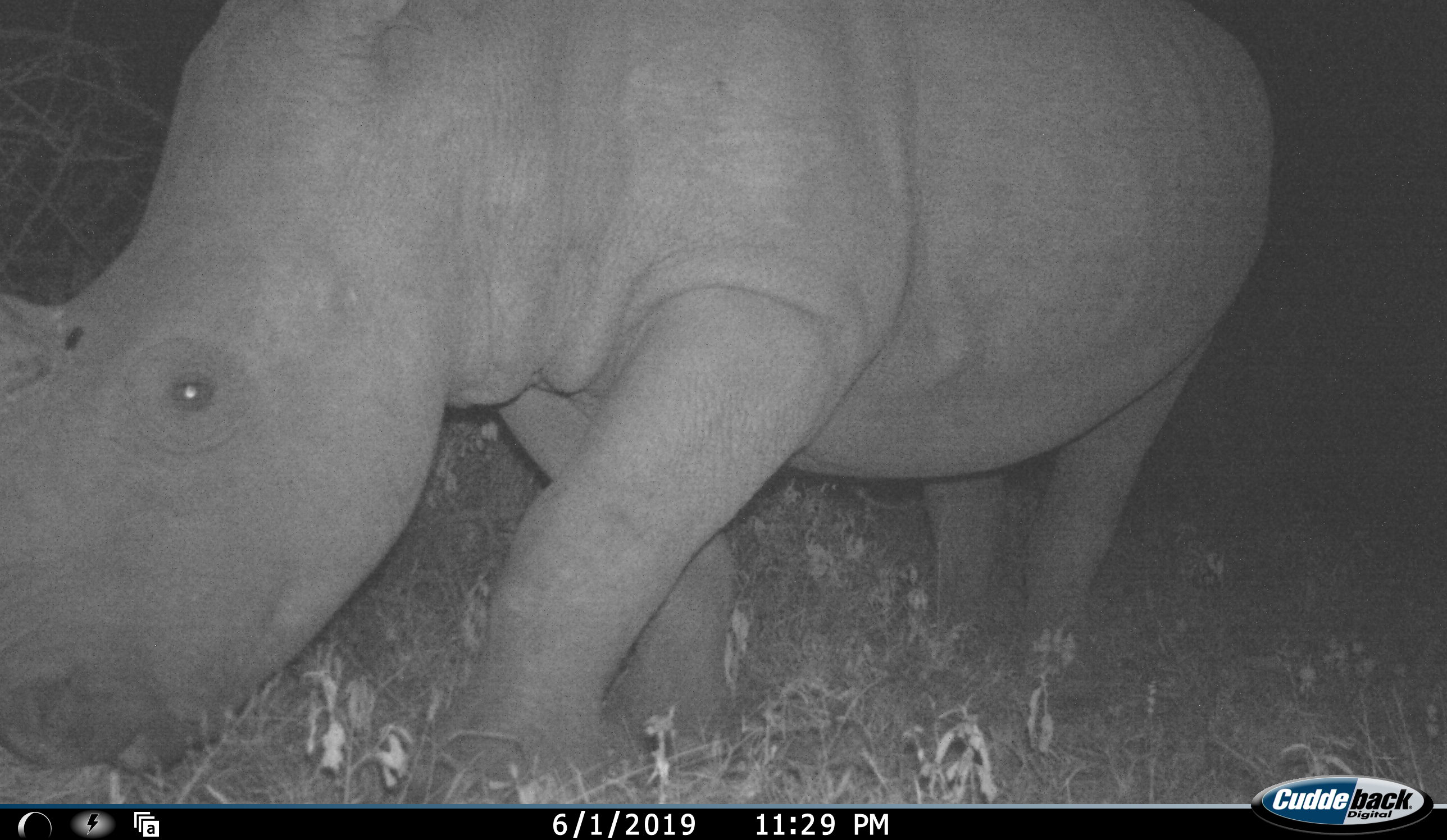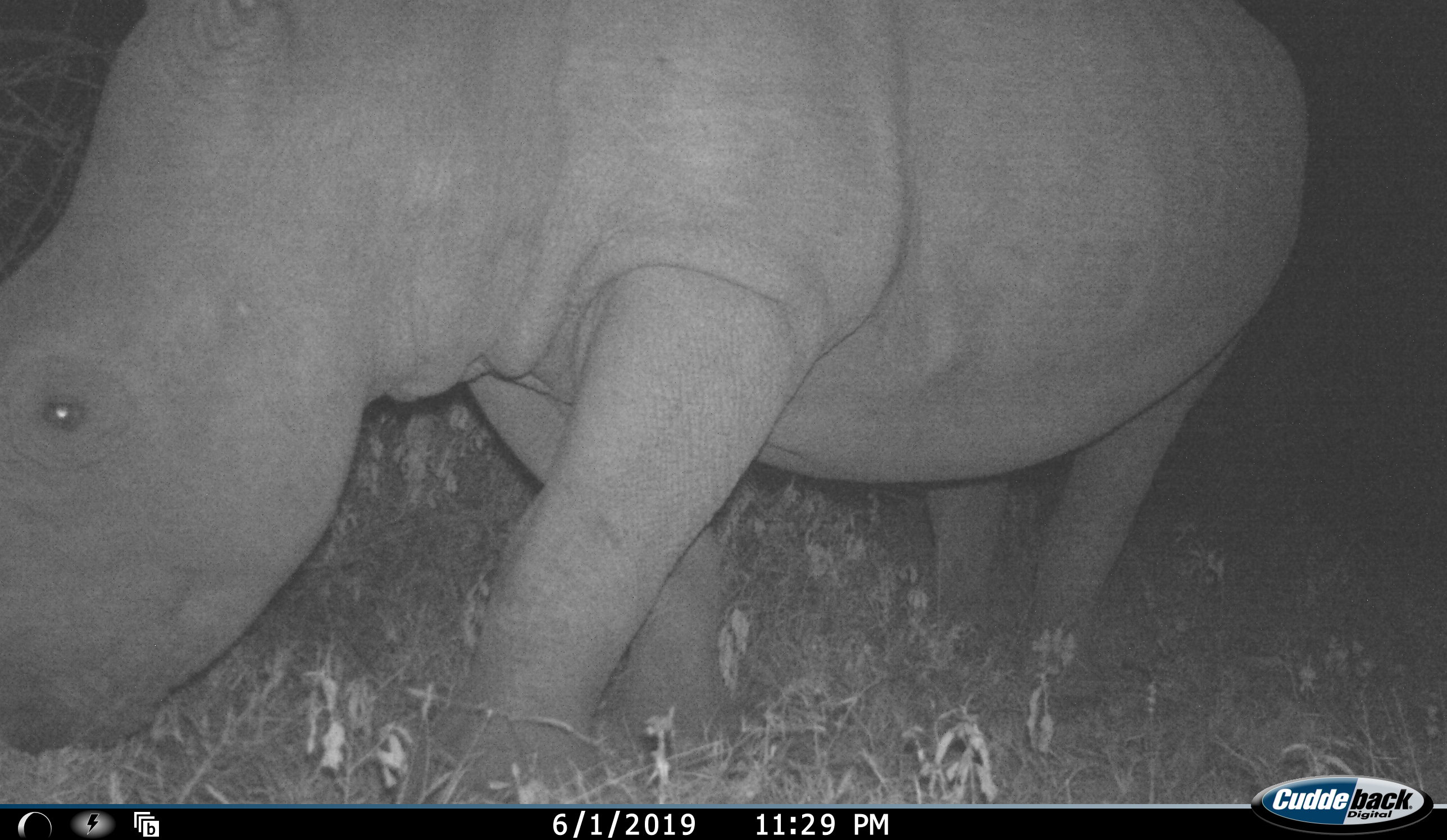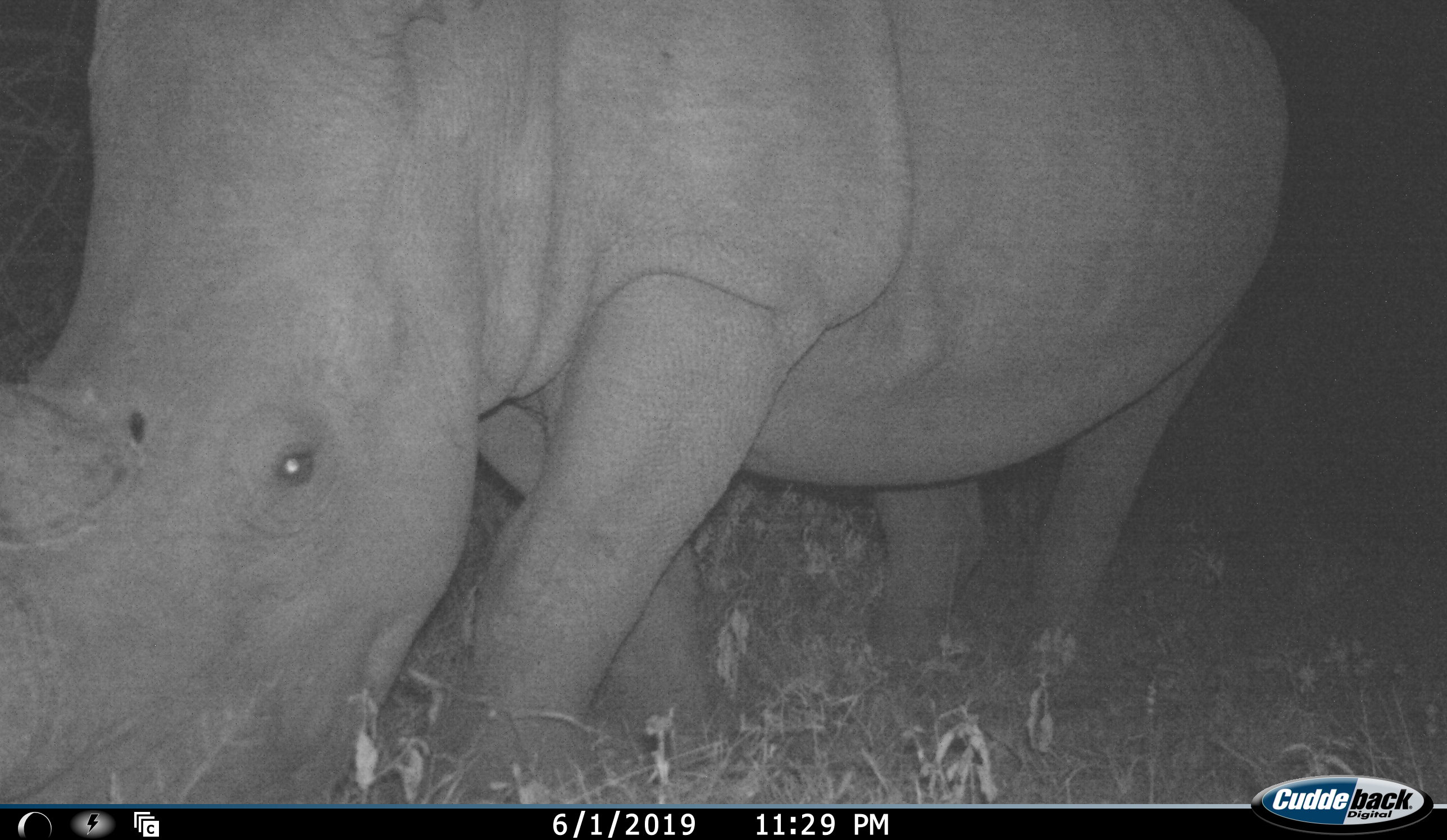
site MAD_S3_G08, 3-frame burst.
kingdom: Animalia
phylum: Chordata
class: Mammalia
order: Perissodactyla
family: Rhinocerotidae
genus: Ceratotherium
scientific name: Ceratotherium simum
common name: white rhinoceros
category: rhinoceroswhite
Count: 1.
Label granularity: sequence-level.